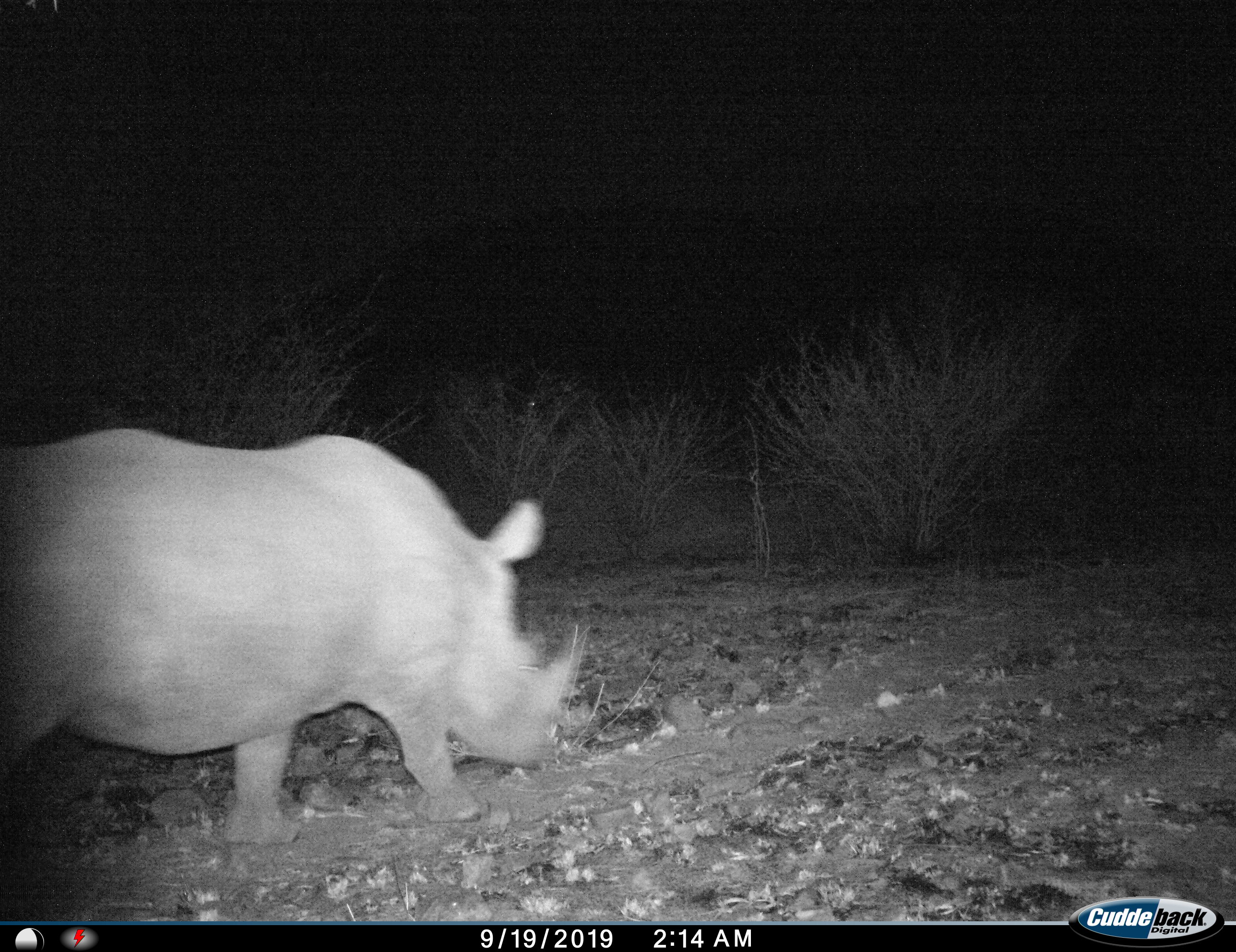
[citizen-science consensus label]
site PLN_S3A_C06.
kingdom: Animalia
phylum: Chordata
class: Mammalia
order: Perissodactyla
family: Rhinocerotidae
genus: Ceratotherium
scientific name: Ceratotherium simum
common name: white rhinoceros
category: rhinoceroswhite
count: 1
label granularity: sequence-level